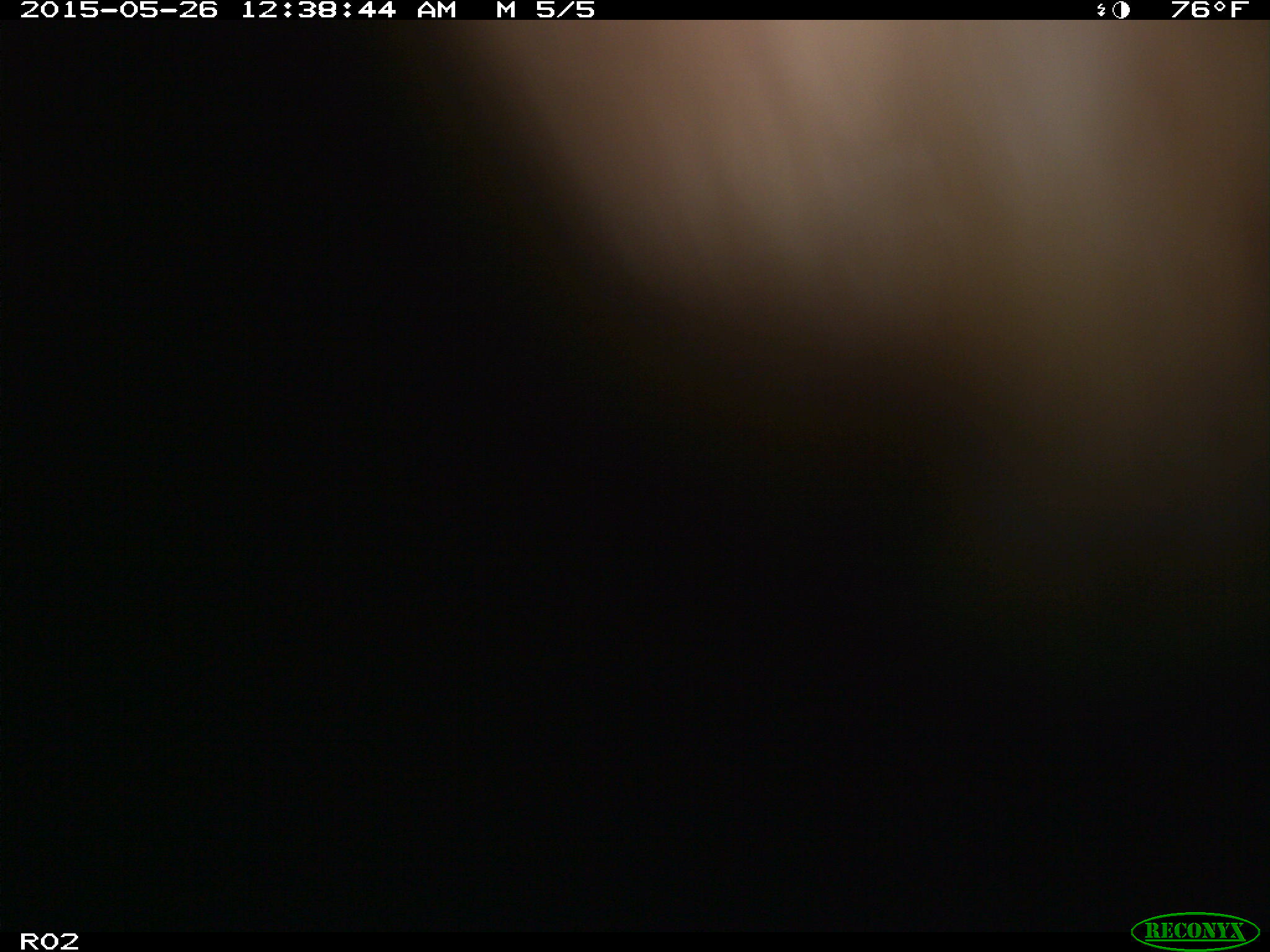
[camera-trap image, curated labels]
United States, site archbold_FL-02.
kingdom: Animalia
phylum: Chordata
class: Mammalia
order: Artiodactyla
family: Bovidae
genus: Bos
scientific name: Bos taurus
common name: domestic cow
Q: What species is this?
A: Bos taurus (domestic cow).